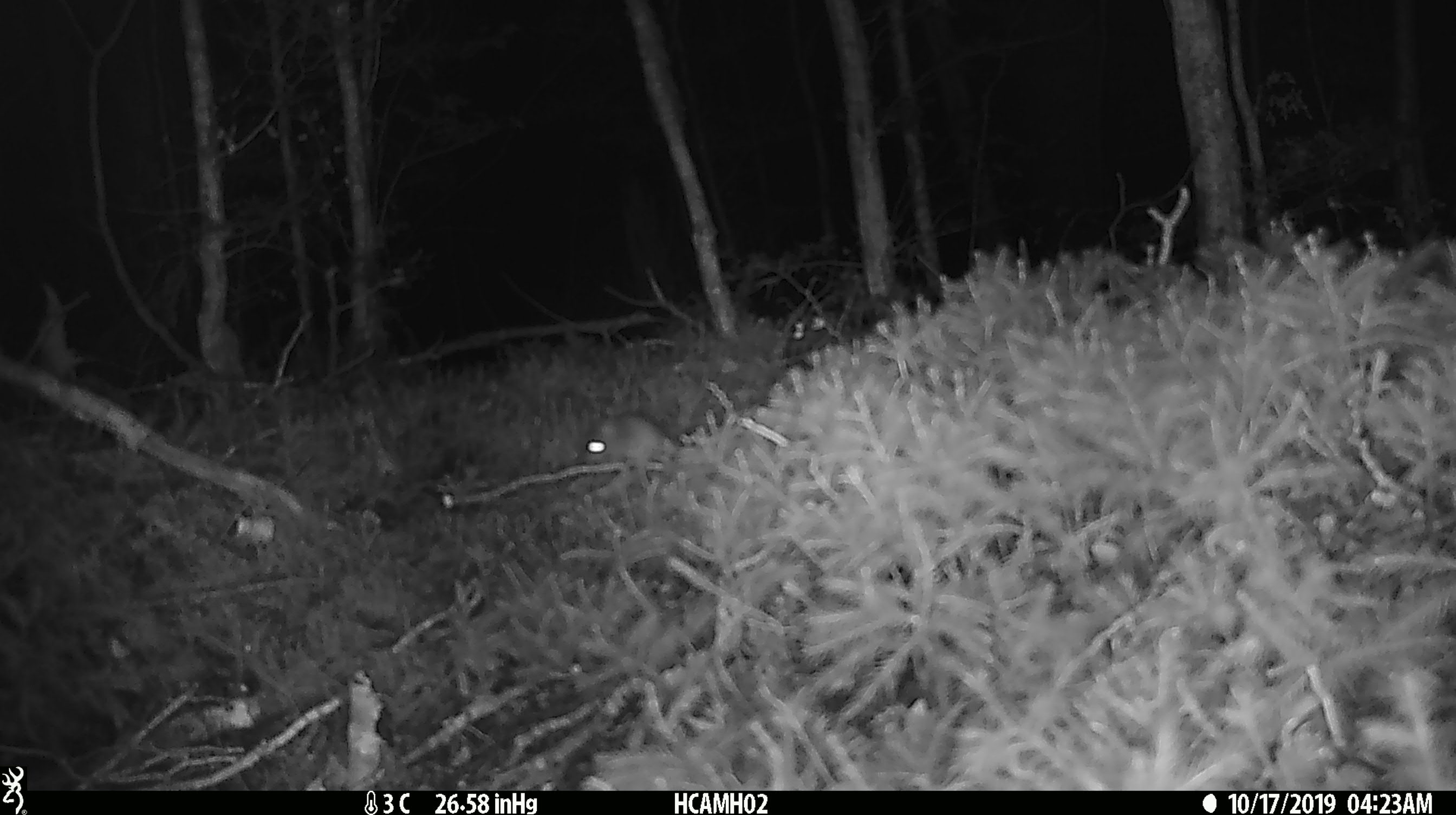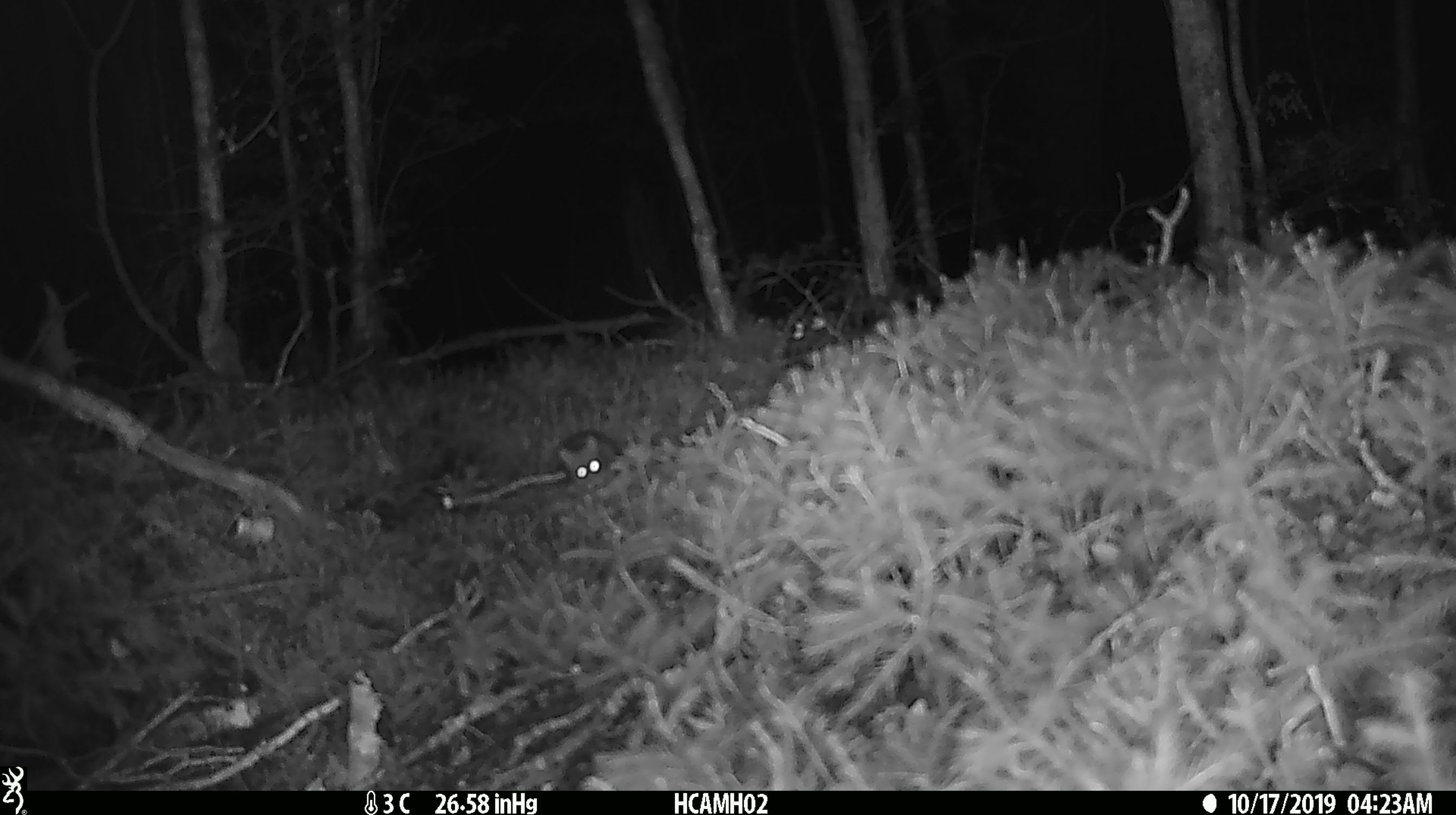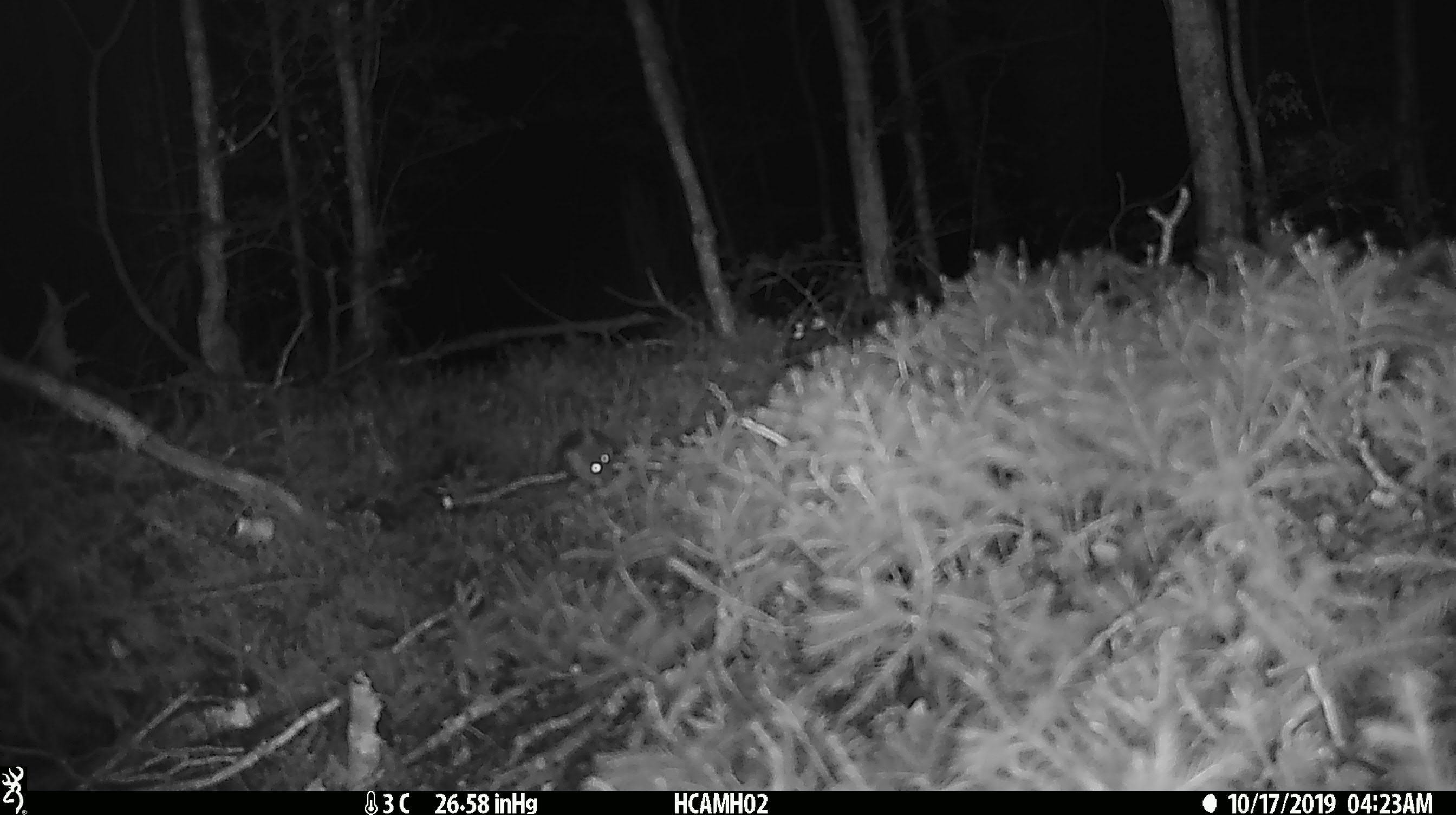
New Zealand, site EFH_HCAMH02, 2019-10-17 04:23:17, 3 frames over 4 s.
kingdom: Animalia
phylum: Chordata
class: Mammalia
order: Rodentia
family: Muridae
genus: Mus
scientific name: Mus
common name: mouse